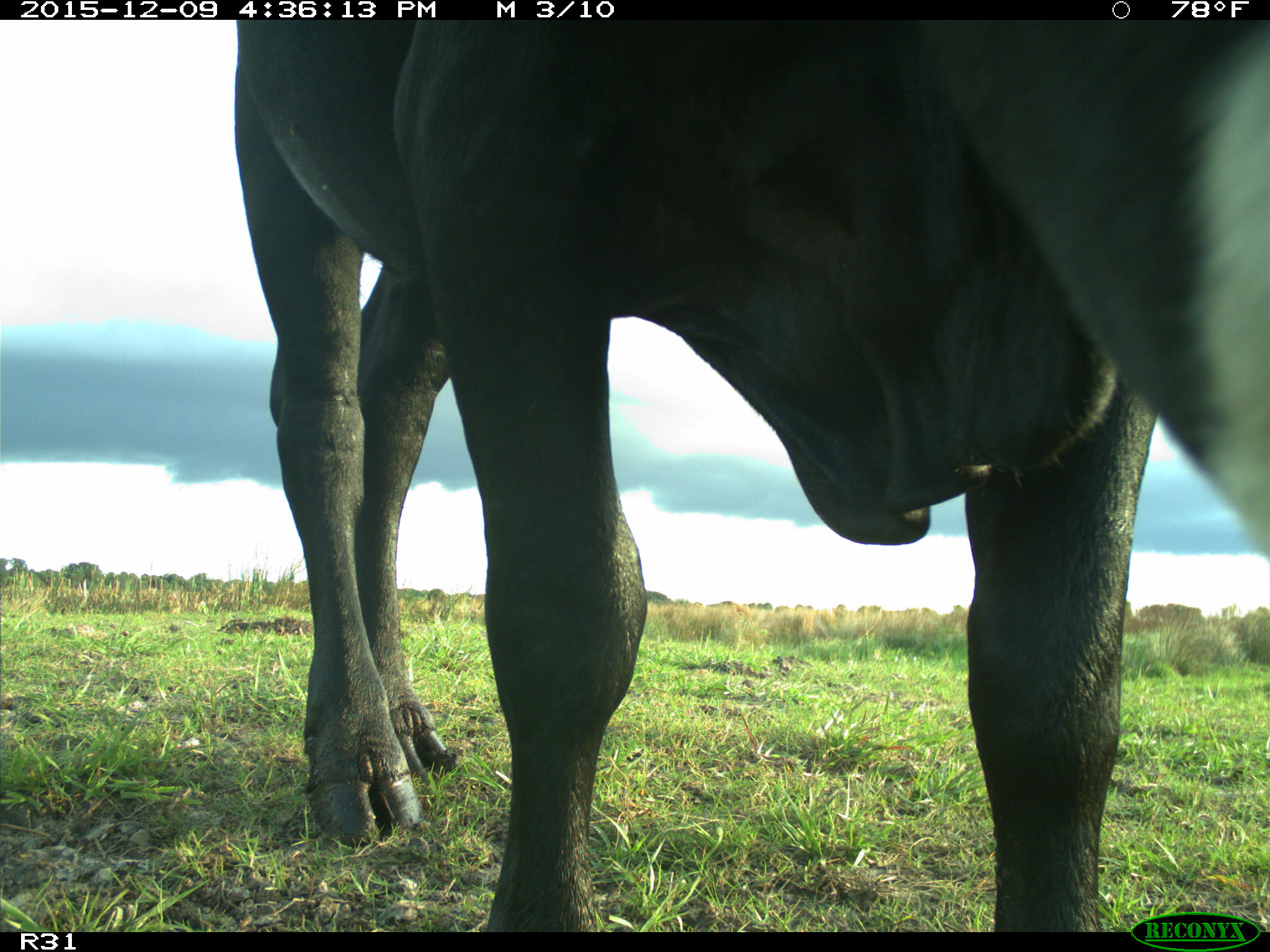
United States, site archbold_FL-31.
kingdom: Animalia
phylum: Chordata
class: Mammalia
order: Artiodactyla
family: Bovidae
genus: Bos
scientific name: Bos taurus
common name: domestic cow